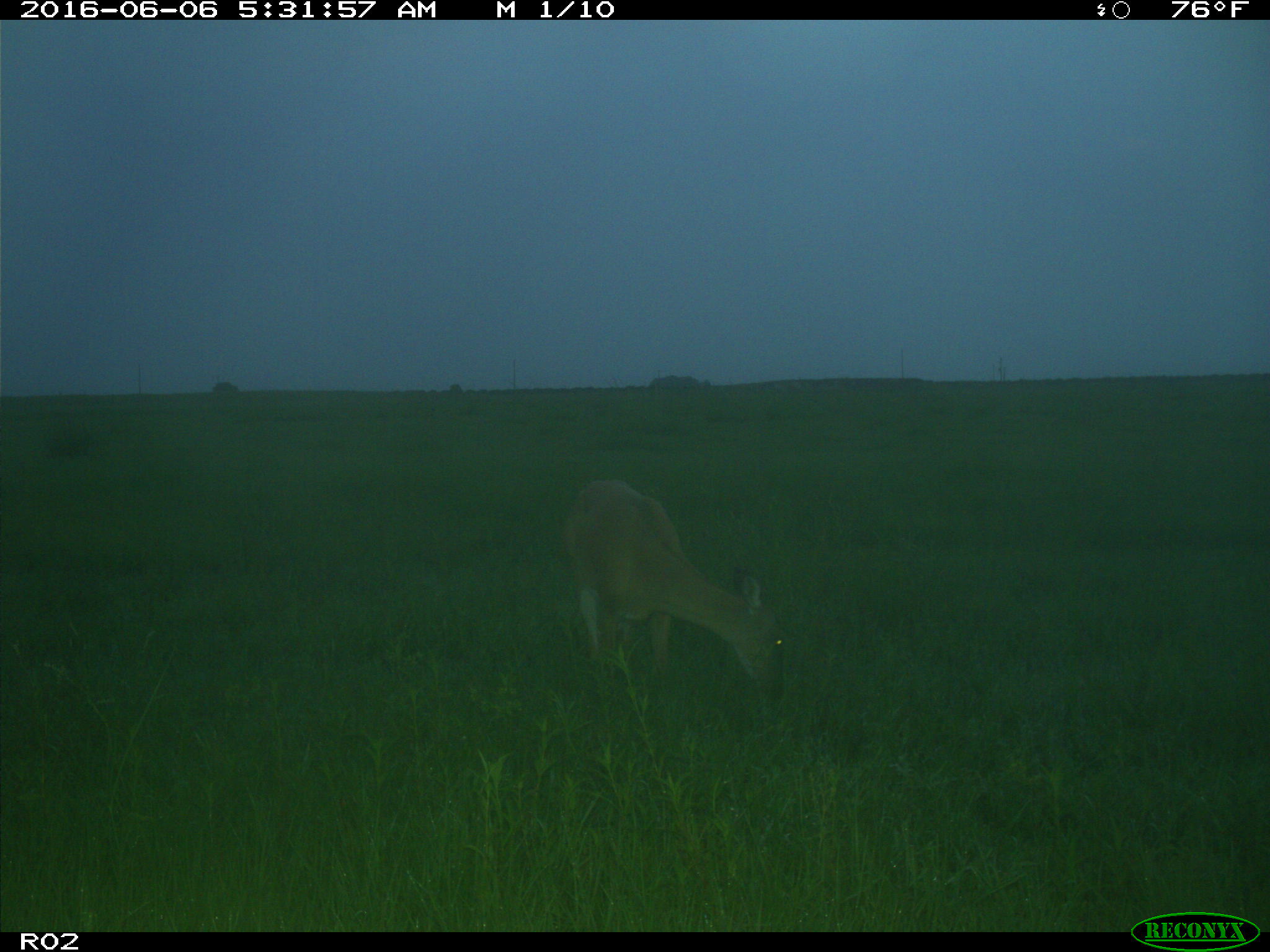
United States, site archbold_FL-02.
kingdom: Animalia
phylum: Chordata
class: Mammalia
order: Artiodactyla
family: Cervidae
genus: Odocoileus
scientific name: Odocoileus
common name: deer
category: unidentified deer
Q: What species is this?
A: Unidentified deer (deer) (Odocoileus).